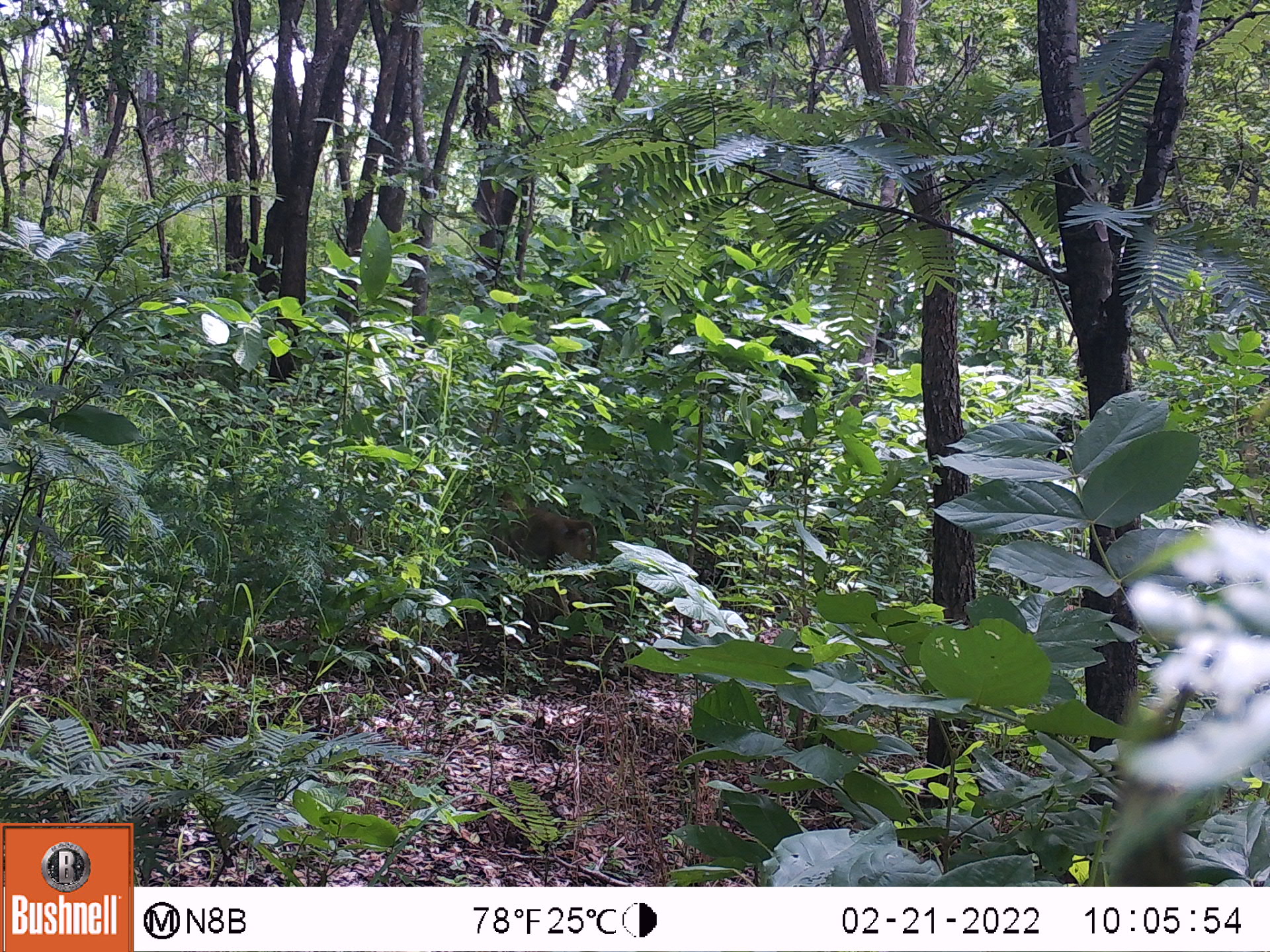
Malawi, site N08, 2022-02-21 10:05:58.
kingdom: Animalia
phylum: Chordata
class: Mammalia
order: Primates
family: Cercopithecidae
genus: Papio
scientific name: Papio cynocephalus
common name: yellow baboon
Yellow baboon (Papio cynocephalus), count 1.